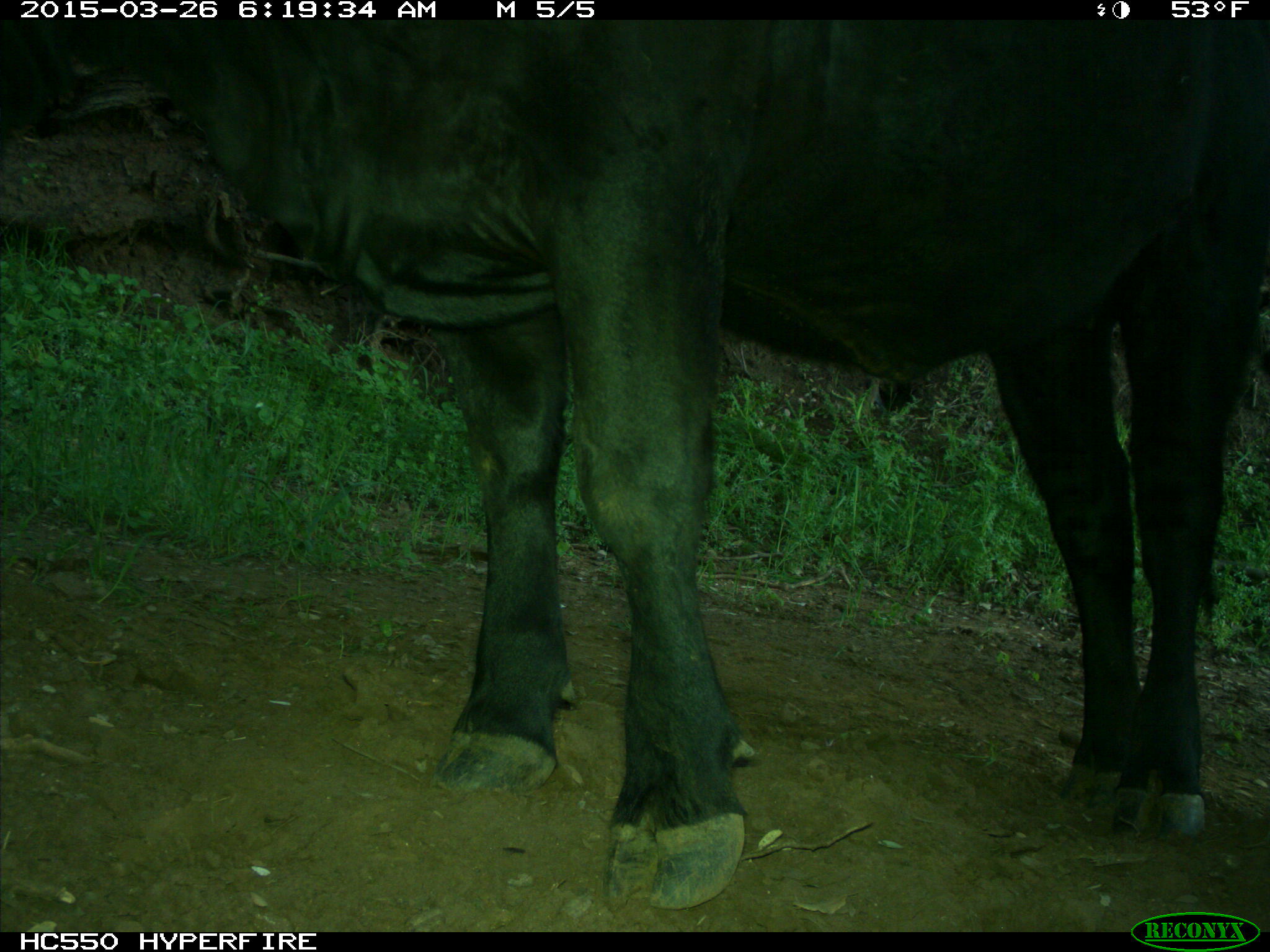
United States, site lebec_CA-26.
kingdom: Animalia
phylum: Chordata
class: Mammalia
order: Artiodactyla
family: Bovidae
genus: Bos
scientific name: Bos taurus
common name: domestic cow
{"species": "Bos taurus (domestic cow)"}